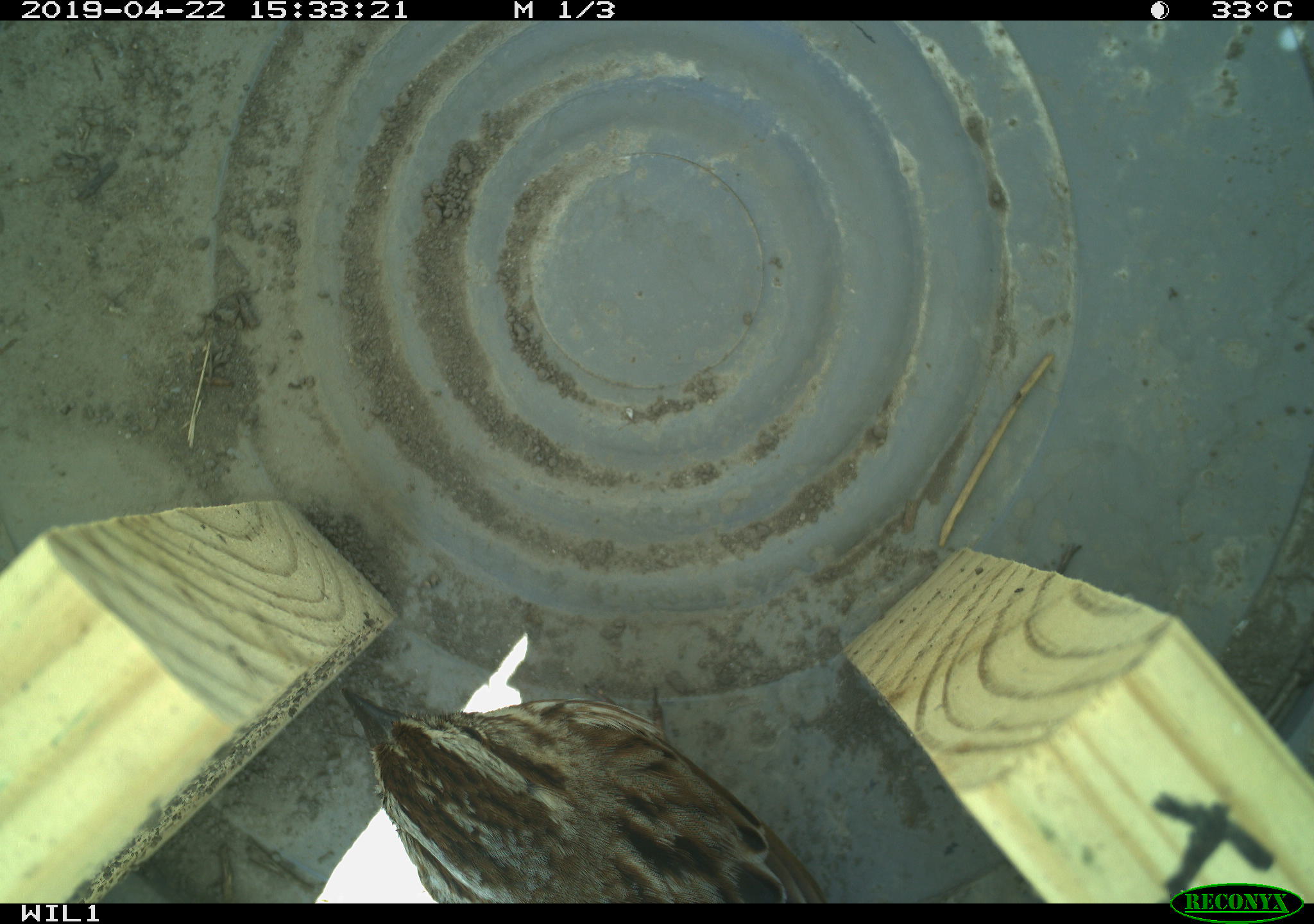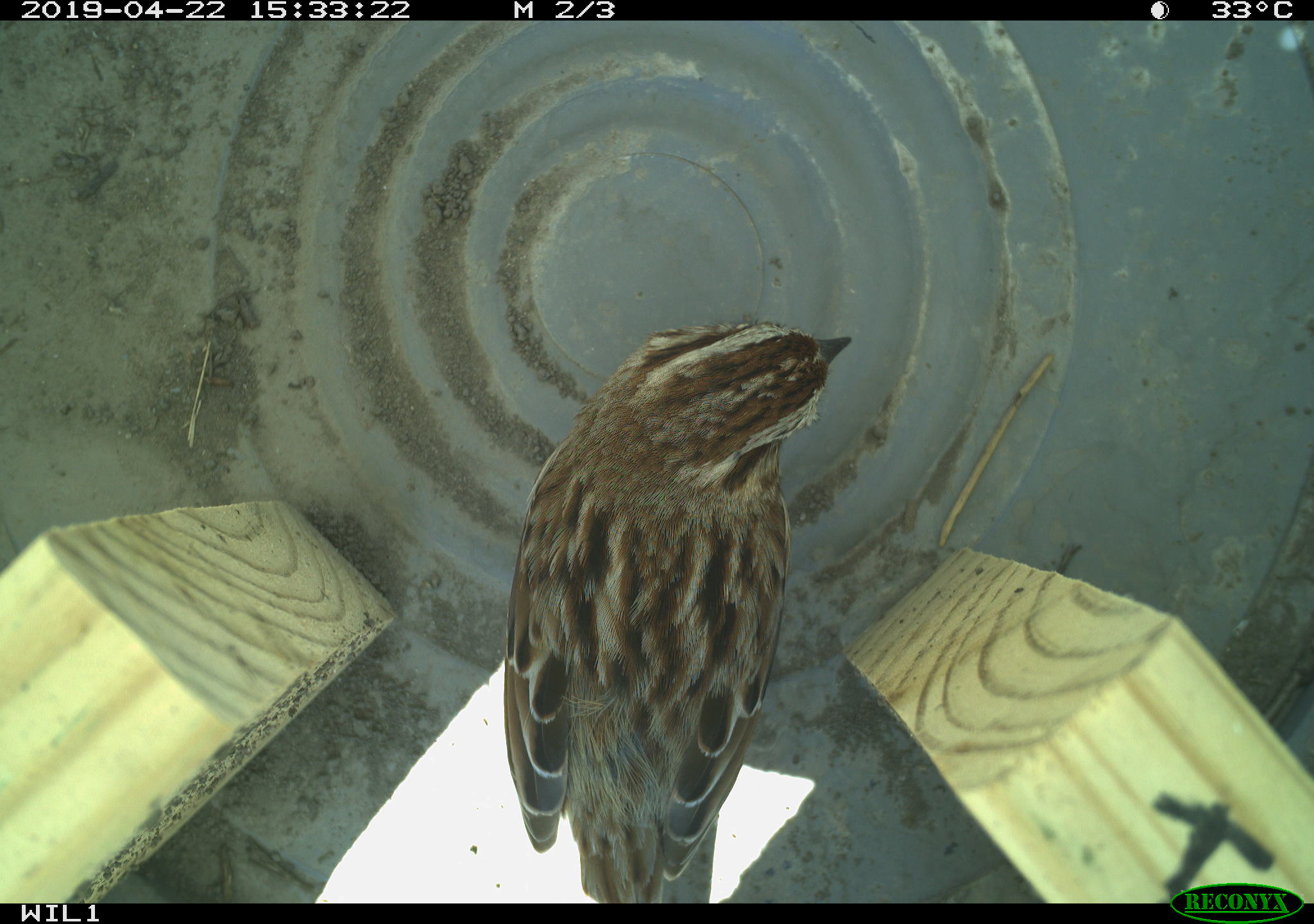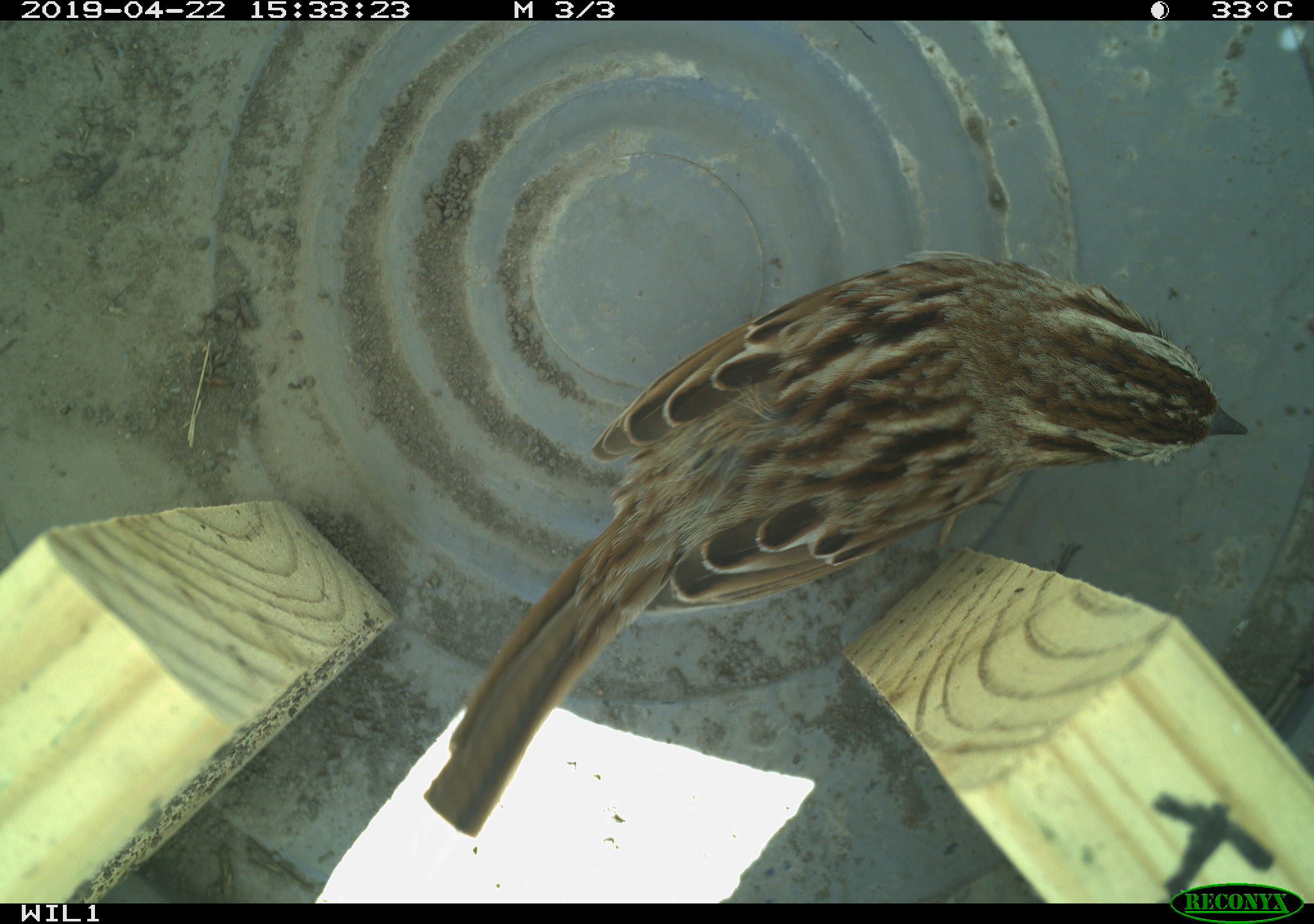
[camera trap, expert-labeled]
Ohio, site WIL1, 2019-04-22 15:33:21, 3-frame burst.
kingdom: Animalia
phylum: Chordata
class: Aves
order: Passeriformes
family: Passerellidae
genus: Melospiza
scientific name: Melospiza melodia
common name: song sparrow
Song sparrow (Melospiza melodia).